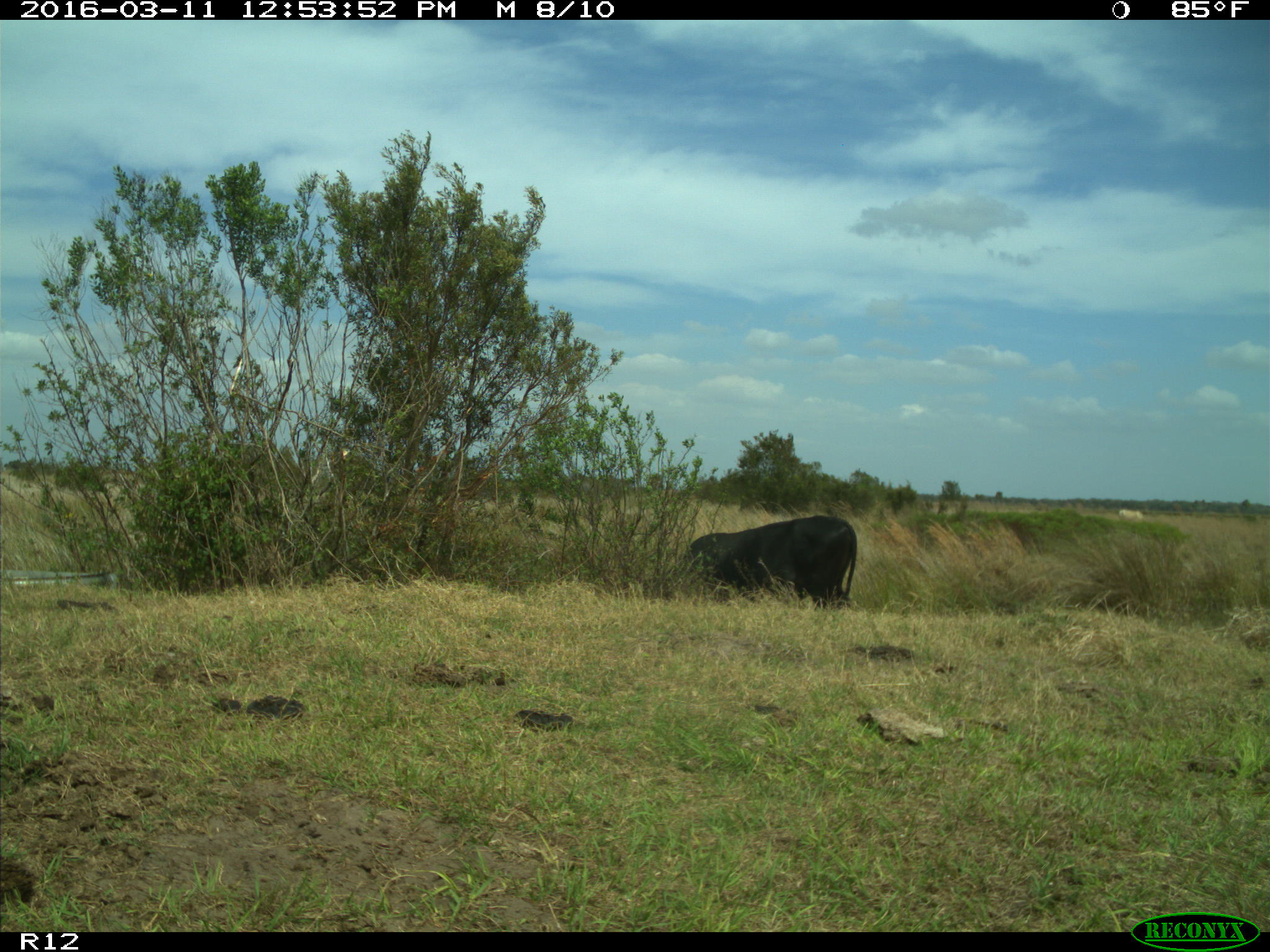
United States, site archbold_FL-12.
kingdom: Animalia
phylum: Chordata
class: Mammalia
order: Artiodactyla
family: Bovidae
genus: Bos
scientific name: Bos taurus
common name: domestic cow